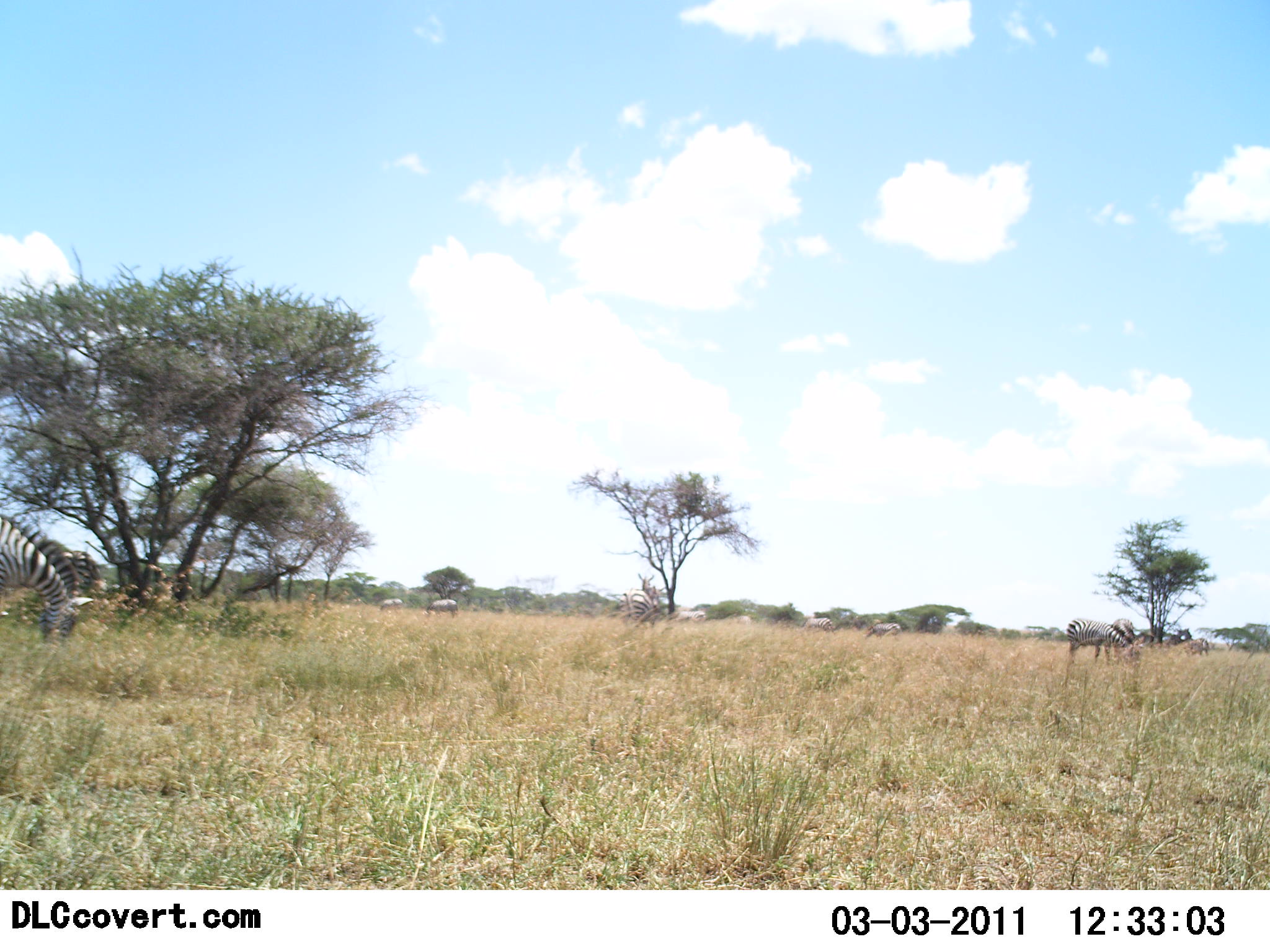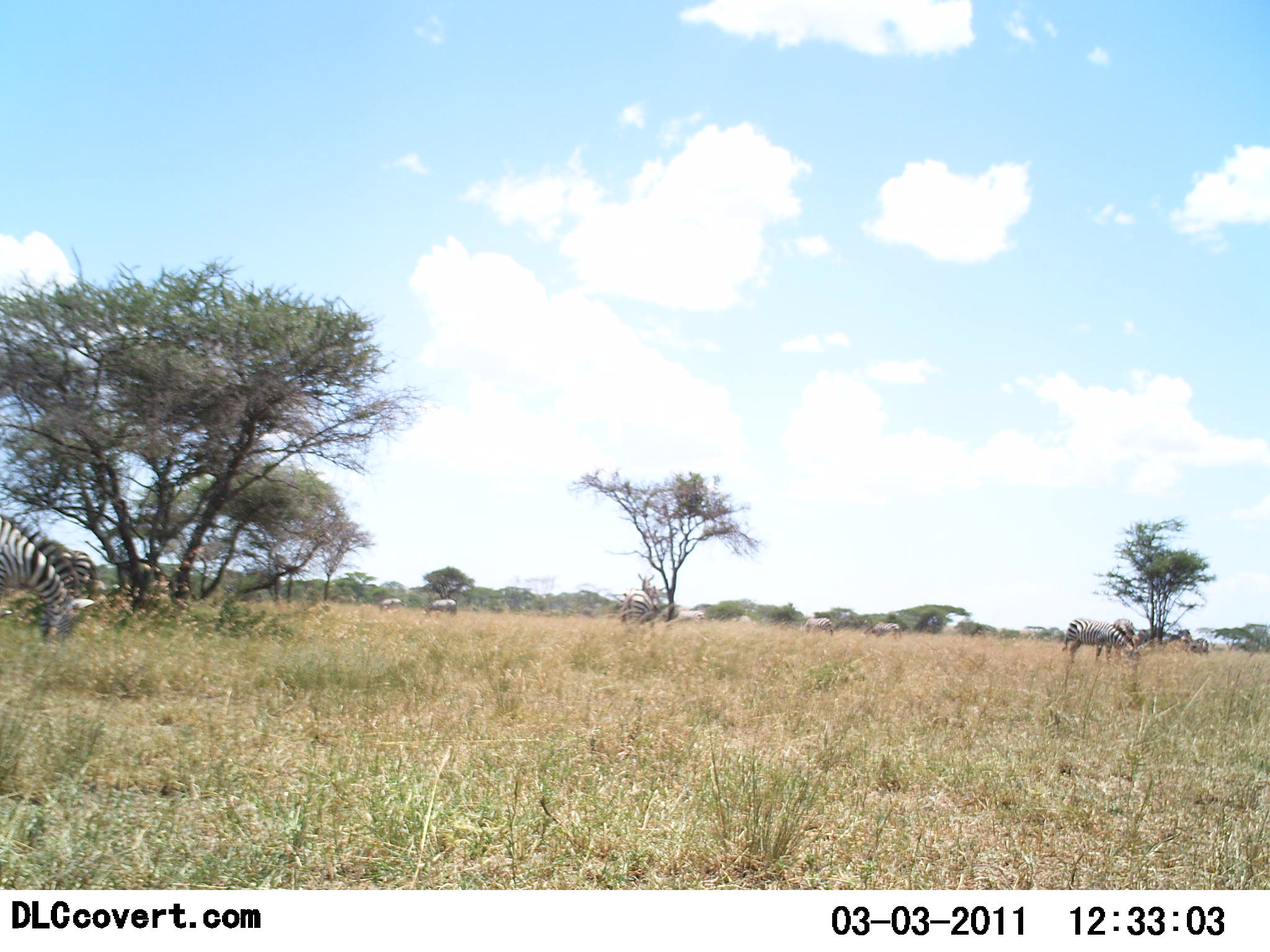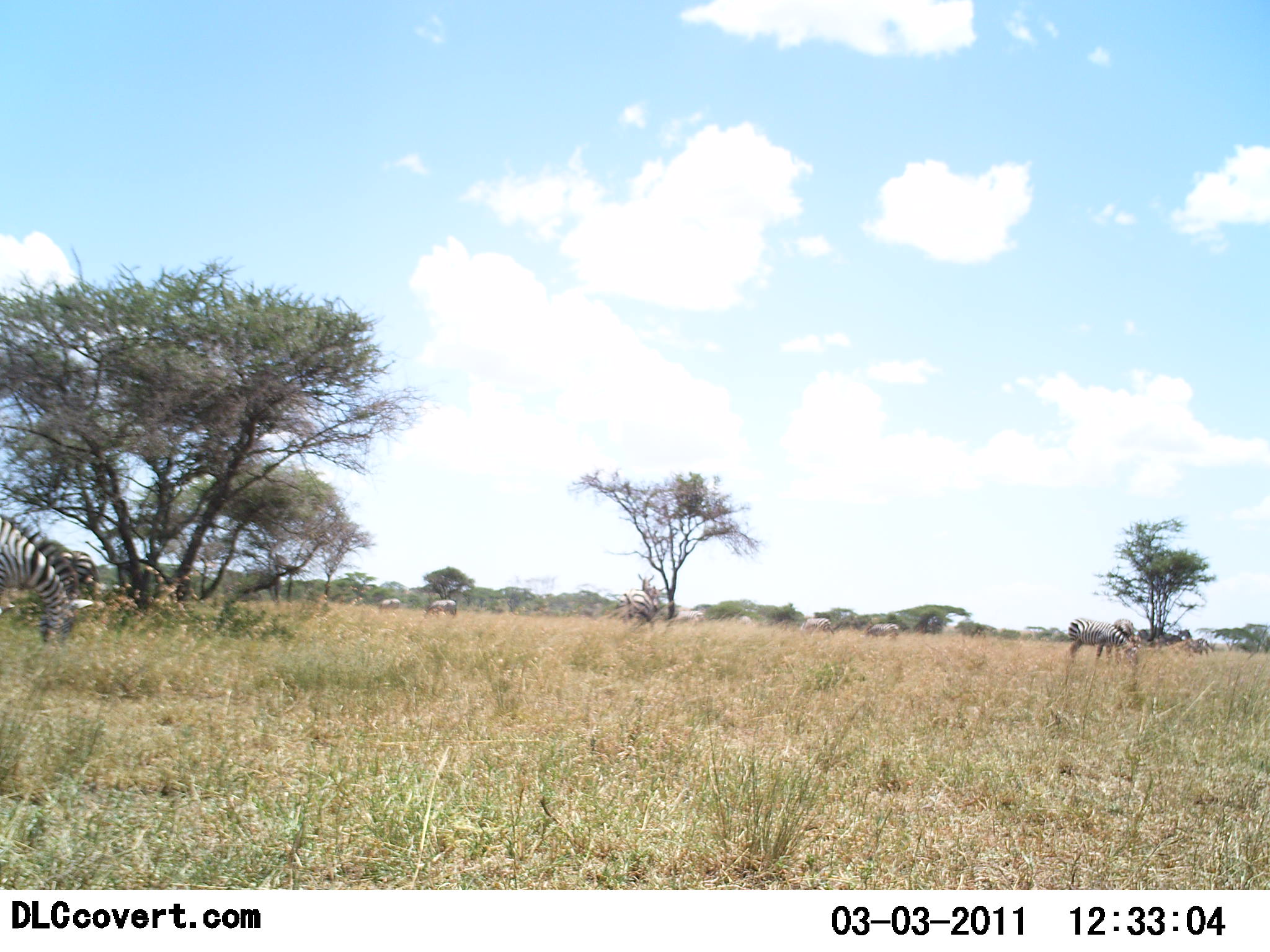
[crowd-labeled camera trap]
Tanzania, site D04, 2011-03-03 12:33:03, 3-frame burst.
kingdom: Animalia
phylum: Chordata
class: Mammalia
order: Perissodactyla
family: Equidae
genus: Equus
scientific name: Equus quagga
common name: plains zebra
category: zebra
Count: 7.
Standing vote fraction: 50%.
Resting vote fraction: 0%.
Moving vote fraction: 8%.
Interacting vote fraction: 0%.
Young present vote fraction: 0%.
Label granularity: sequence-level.